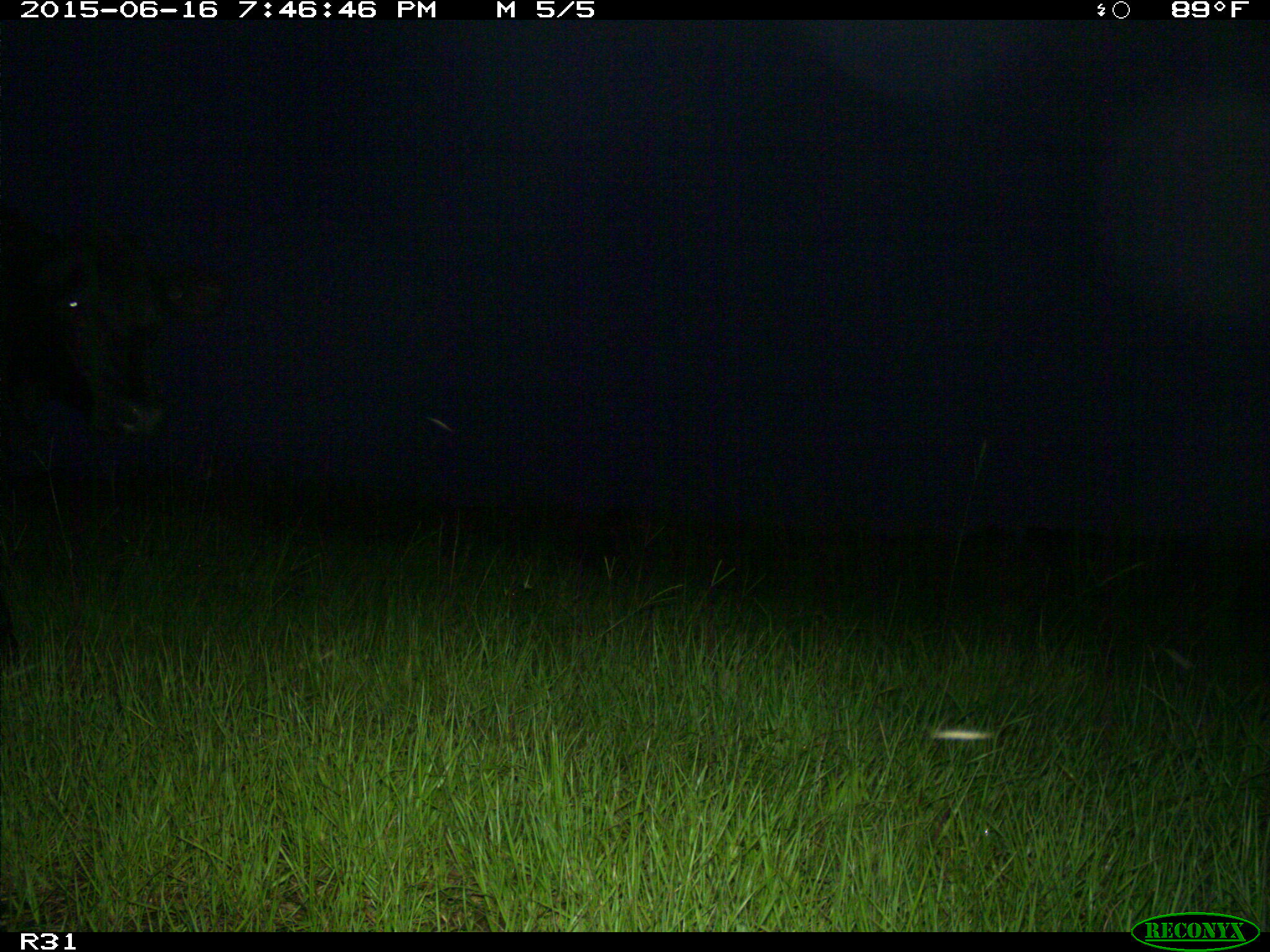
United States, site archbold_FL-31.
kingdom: Animalia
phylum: Chordata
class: Mammalia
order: Artiodactyla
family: Bovidae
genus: Bos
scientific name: Bos taurus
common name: domestic cow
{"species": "Bos taurus (domestic cow)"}